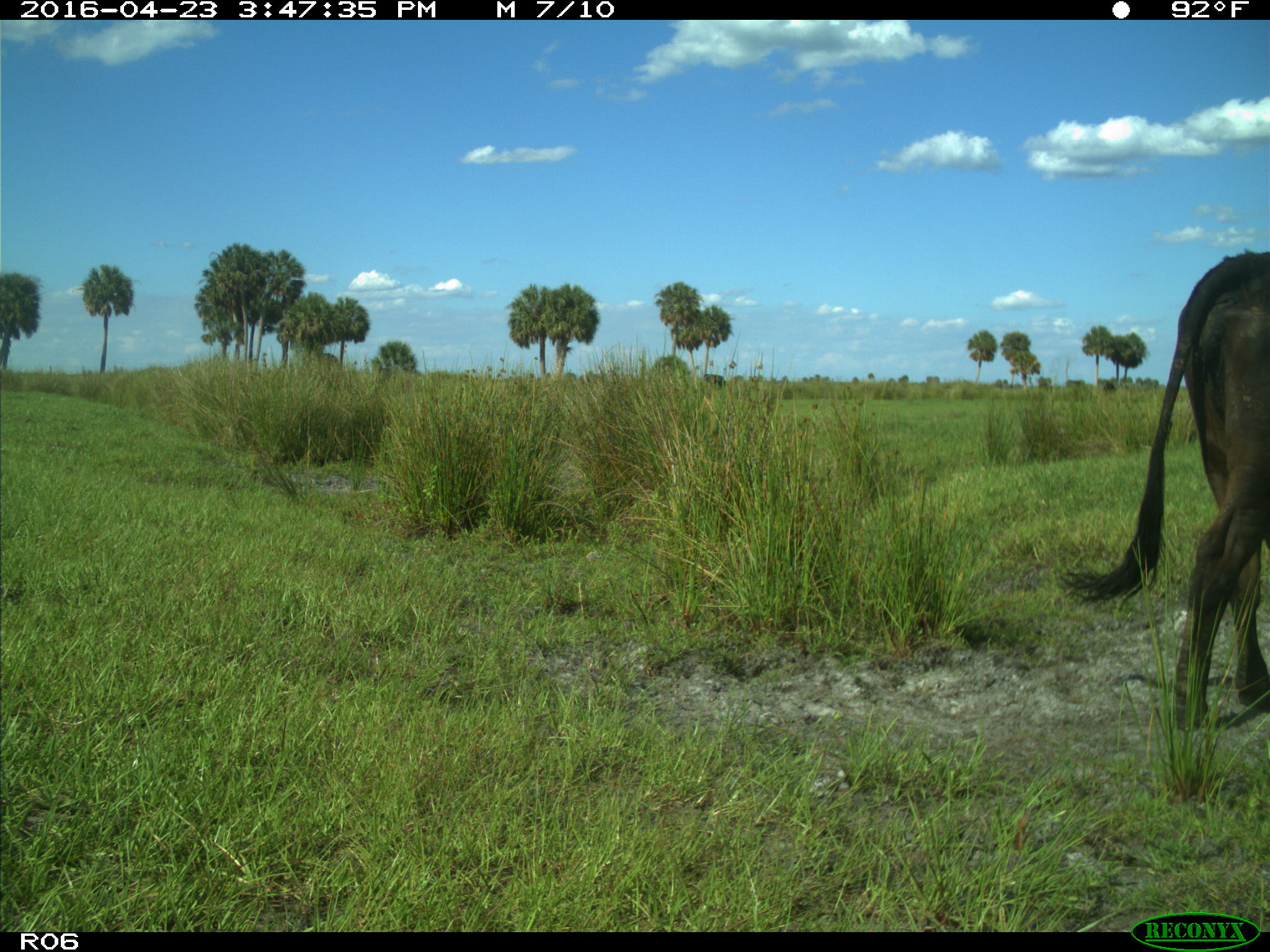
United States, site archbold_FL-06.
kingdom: Animalia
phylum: Chordata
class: Mammalia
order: Artiodactyla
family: Bovidae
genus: Bos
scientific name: Bos taurus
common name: domestic cow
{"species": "Bos taurus (domestic cow)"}